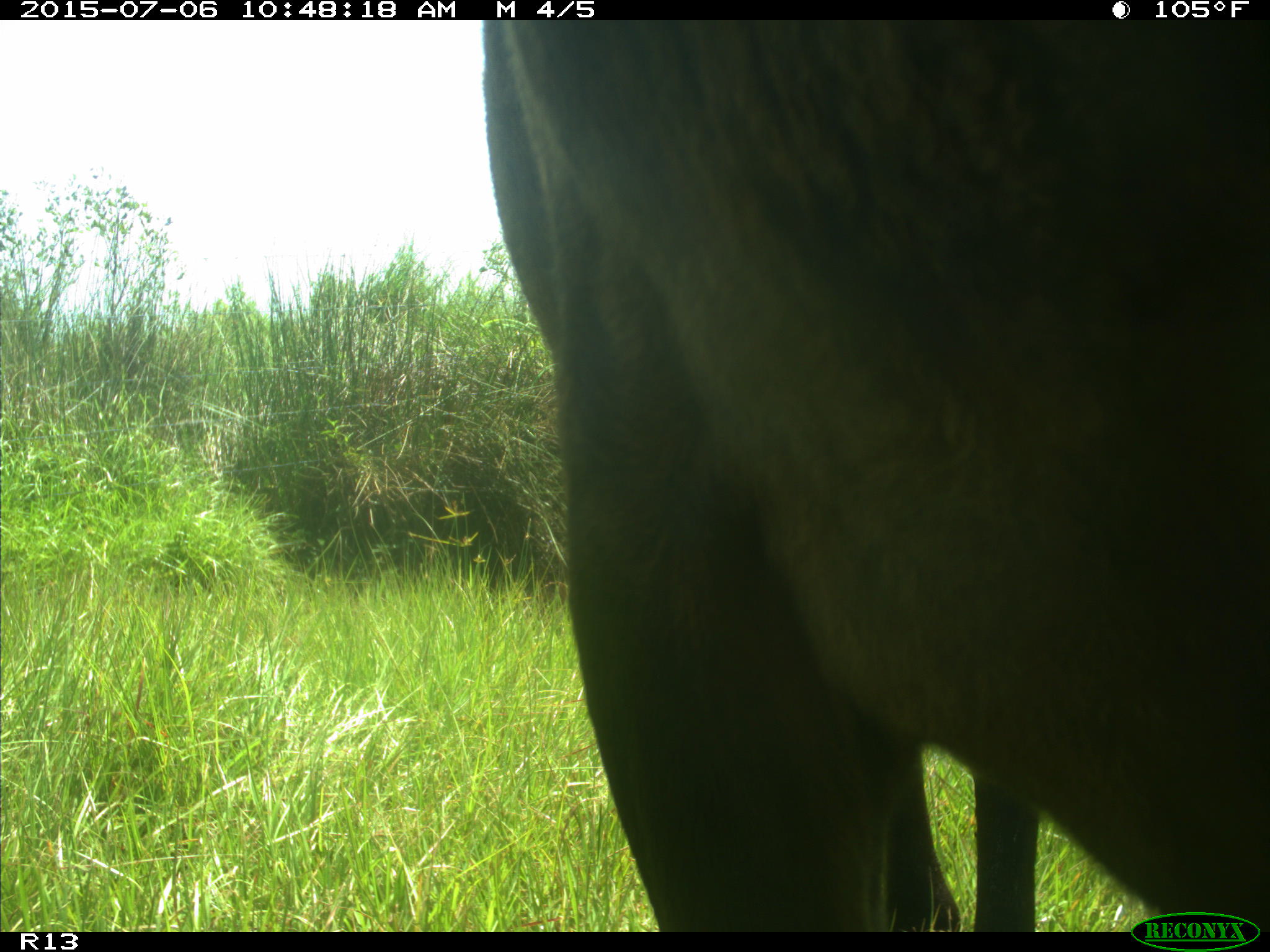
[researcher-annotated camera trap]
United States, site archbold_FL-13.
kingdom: Animalia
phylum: Chordata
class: Mammalia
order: Artiodactyla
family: Bovidae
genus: Bos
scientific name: Bos taurus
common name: domestic cow